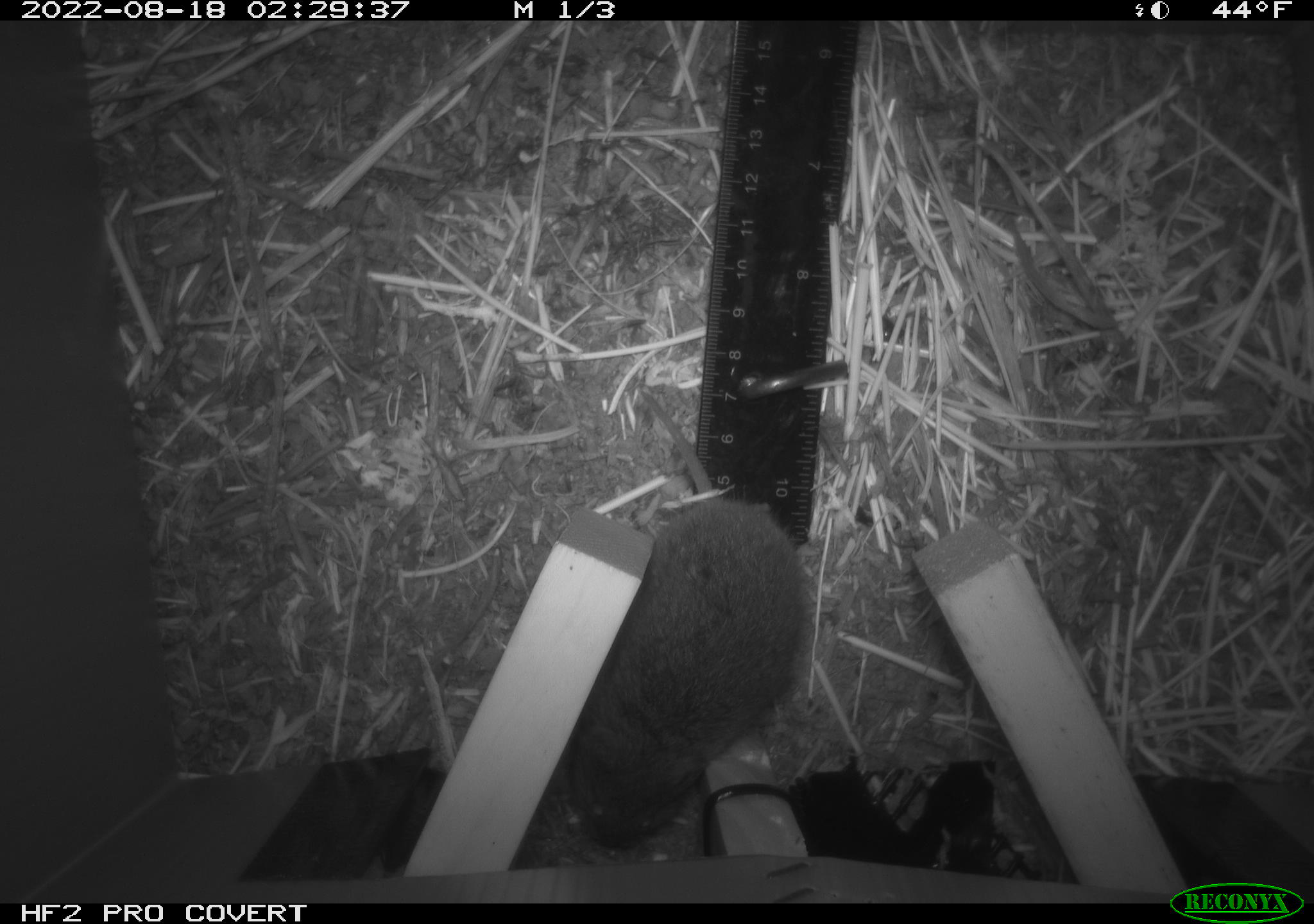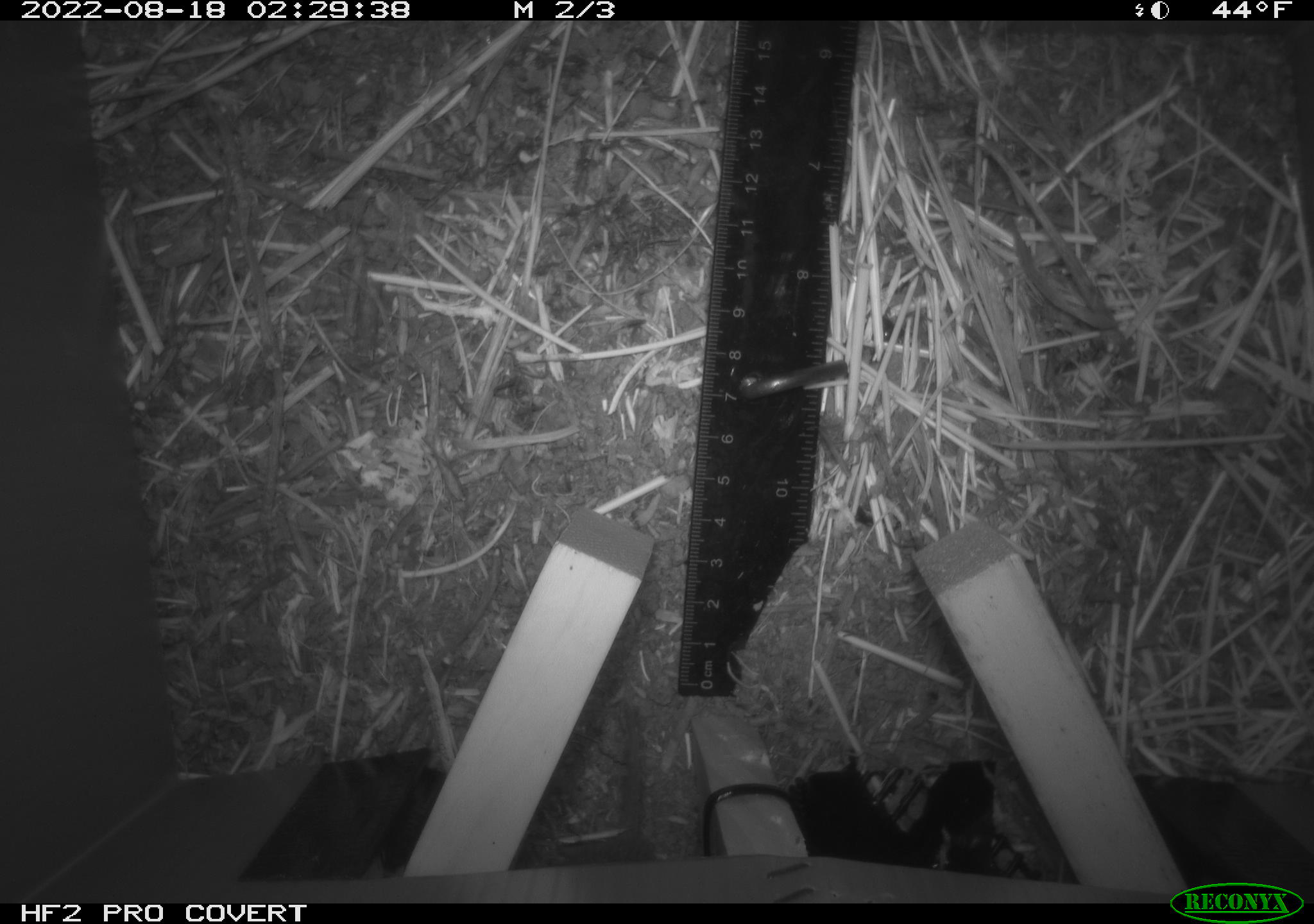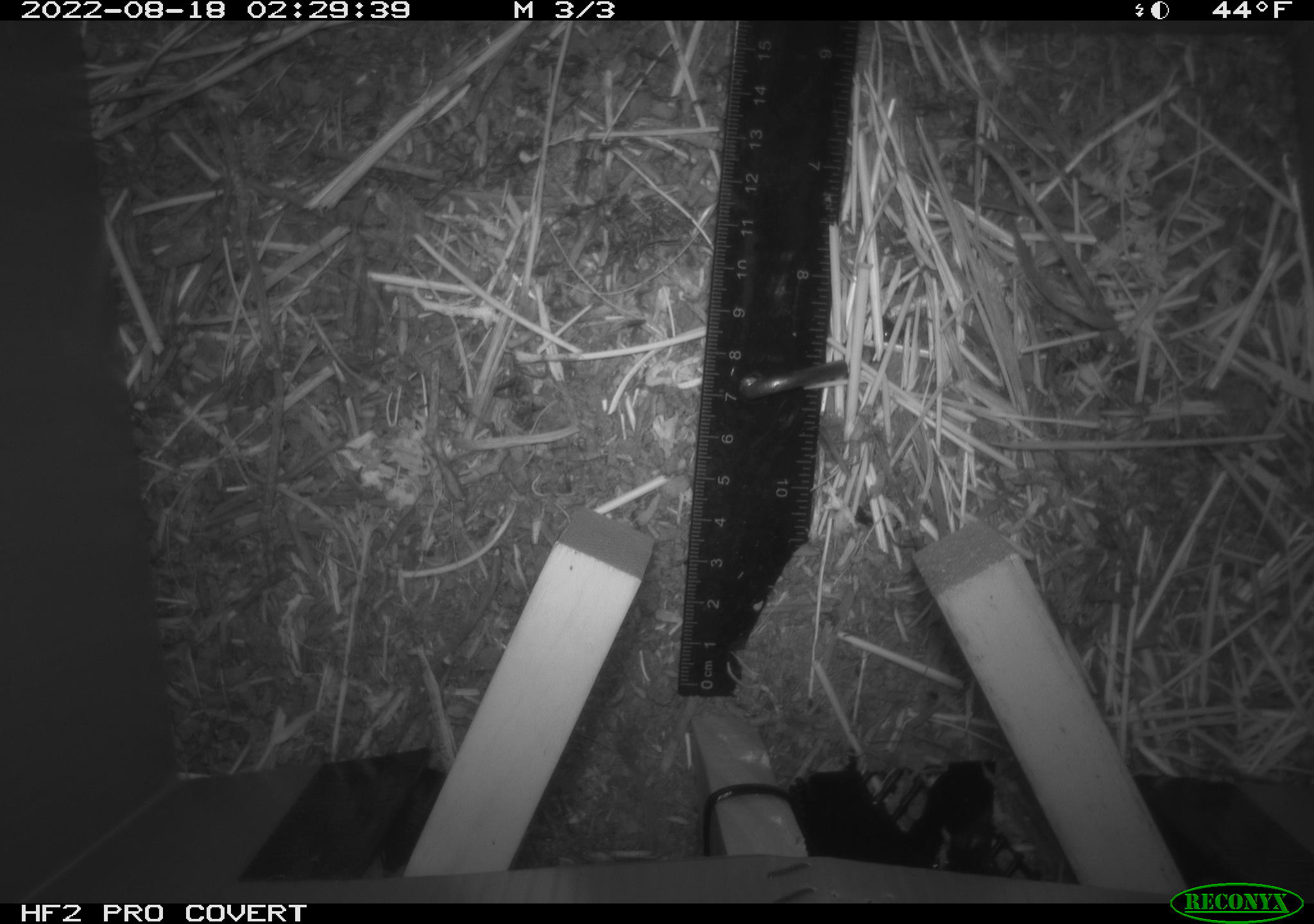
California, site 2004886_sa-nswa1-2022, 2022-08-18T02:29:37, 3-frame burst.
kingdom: Animalia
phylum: Chordata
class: Mammalia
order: Rodentia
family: Cricetidae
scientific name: Cricetidae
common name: hamsters, voles, lemmings, and allies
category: cricetidae family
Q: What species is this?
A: Cricetidae family (hamsters, voles, lemmings, and allies) (Cricetidae).